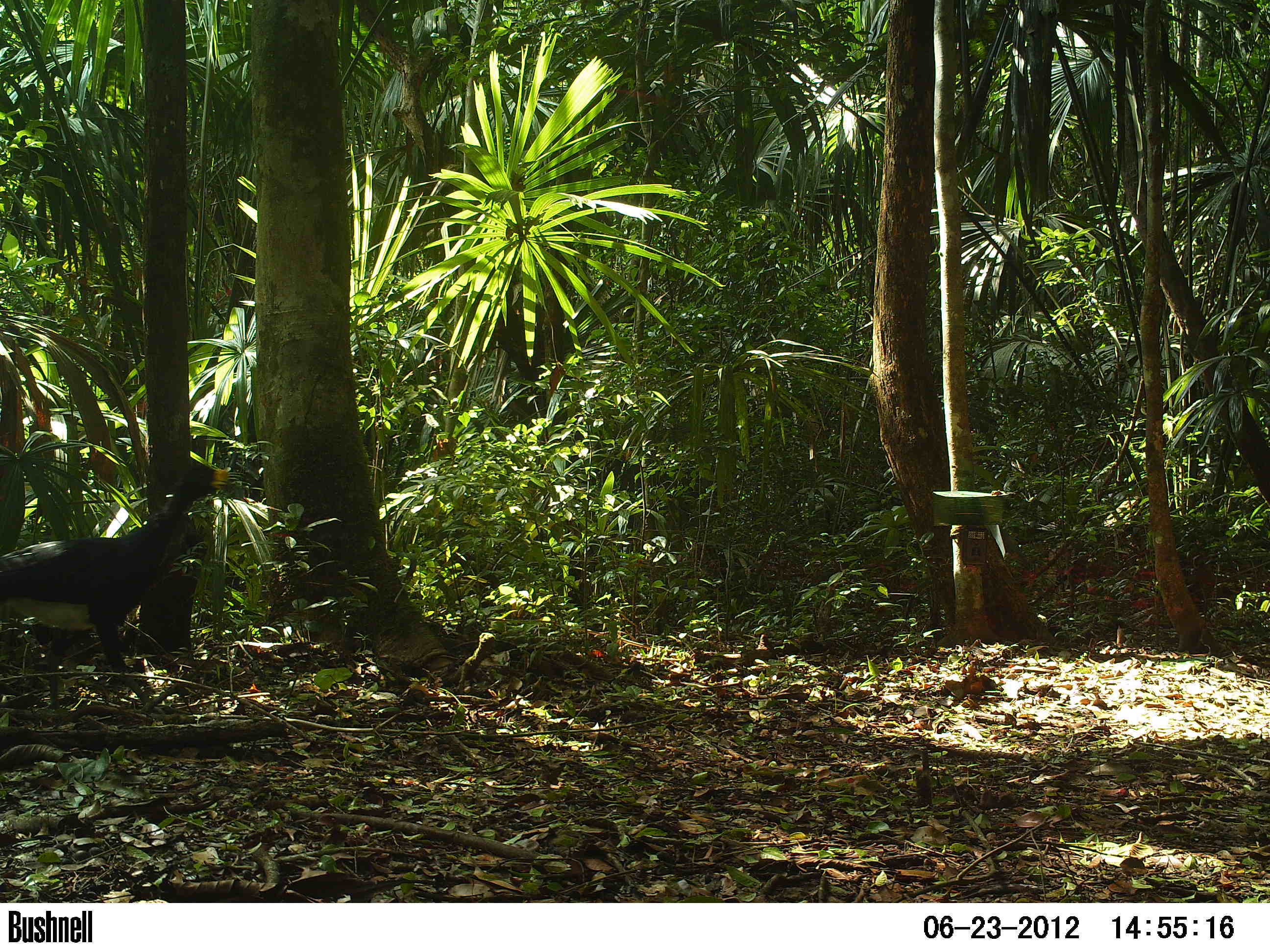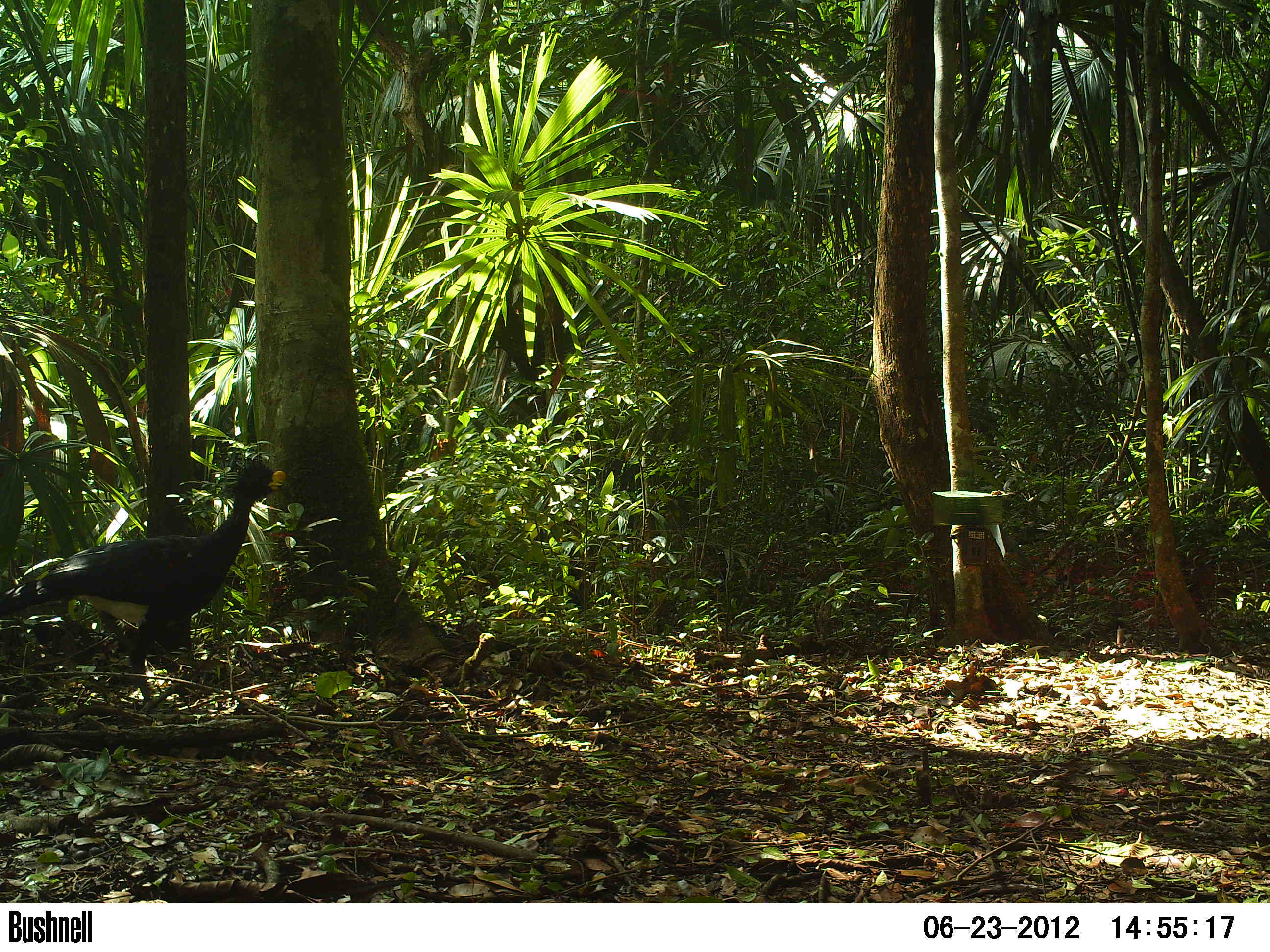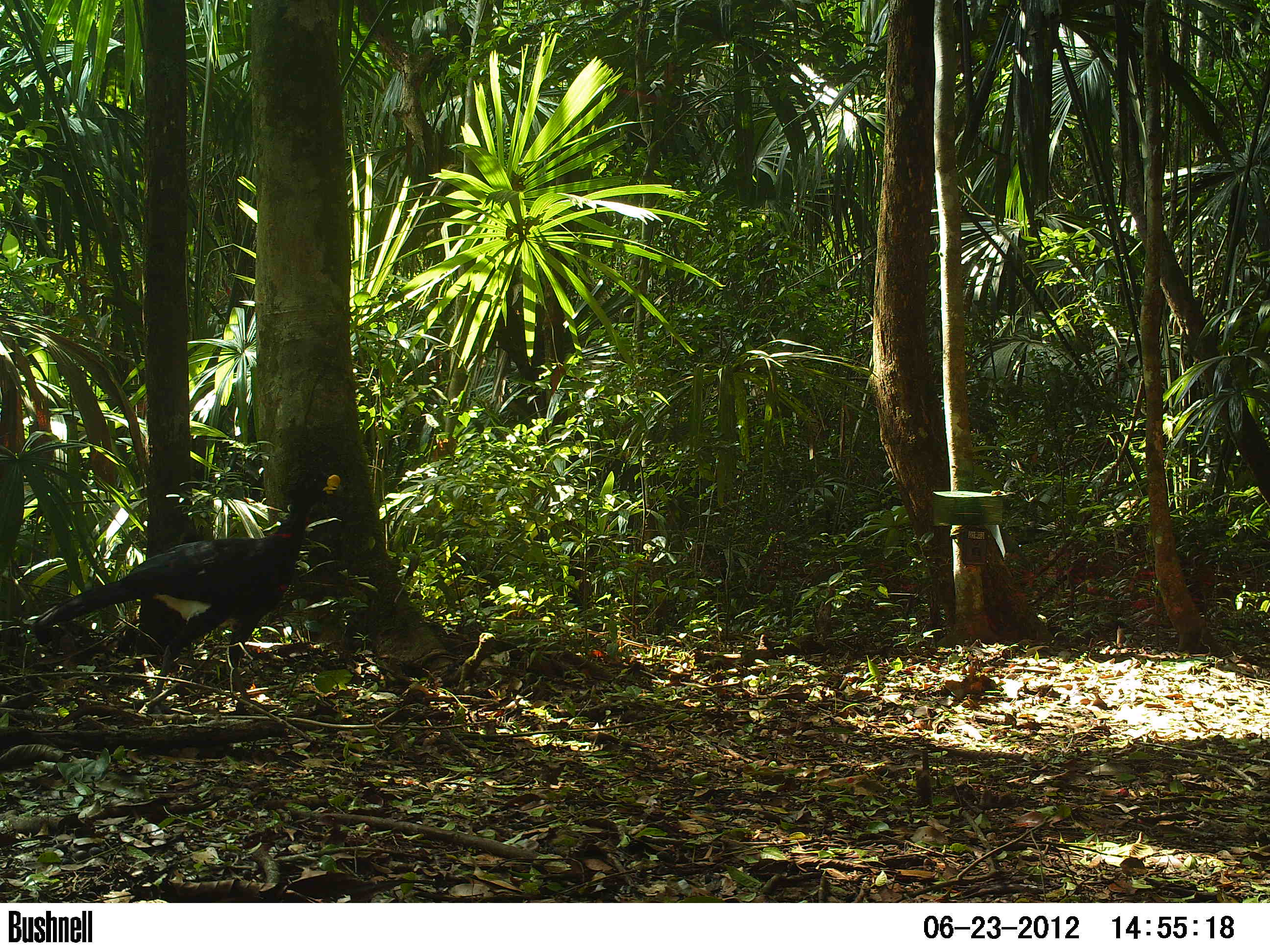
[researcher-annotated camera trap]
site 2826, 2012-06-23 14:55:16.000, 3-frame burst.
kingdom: Animalia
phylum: Chordata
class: Aves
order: Galliformes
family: Cracidae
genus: Crax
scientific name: Crax rubra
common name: great curassow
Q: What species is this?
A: Crax rubra (great curassow).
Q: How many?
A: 1.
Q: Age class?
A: Adult.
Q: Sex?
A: Male.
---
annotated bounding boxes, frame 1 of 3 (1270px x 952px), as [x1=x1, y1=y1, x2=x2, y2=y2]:
crax rubra: [x1=0, y1=461, x2=230, y2=716]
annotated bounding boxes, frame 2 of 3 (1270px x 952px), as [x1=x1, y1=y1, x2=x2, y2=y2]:
crax rubra: [x1=0, y1=462, x2=287, y2=715]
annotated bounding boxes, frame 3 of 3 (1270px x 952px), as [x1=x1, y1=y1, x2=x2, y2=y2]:
crax rubra: [x1=27, y1=470, x2=341, y2=714]